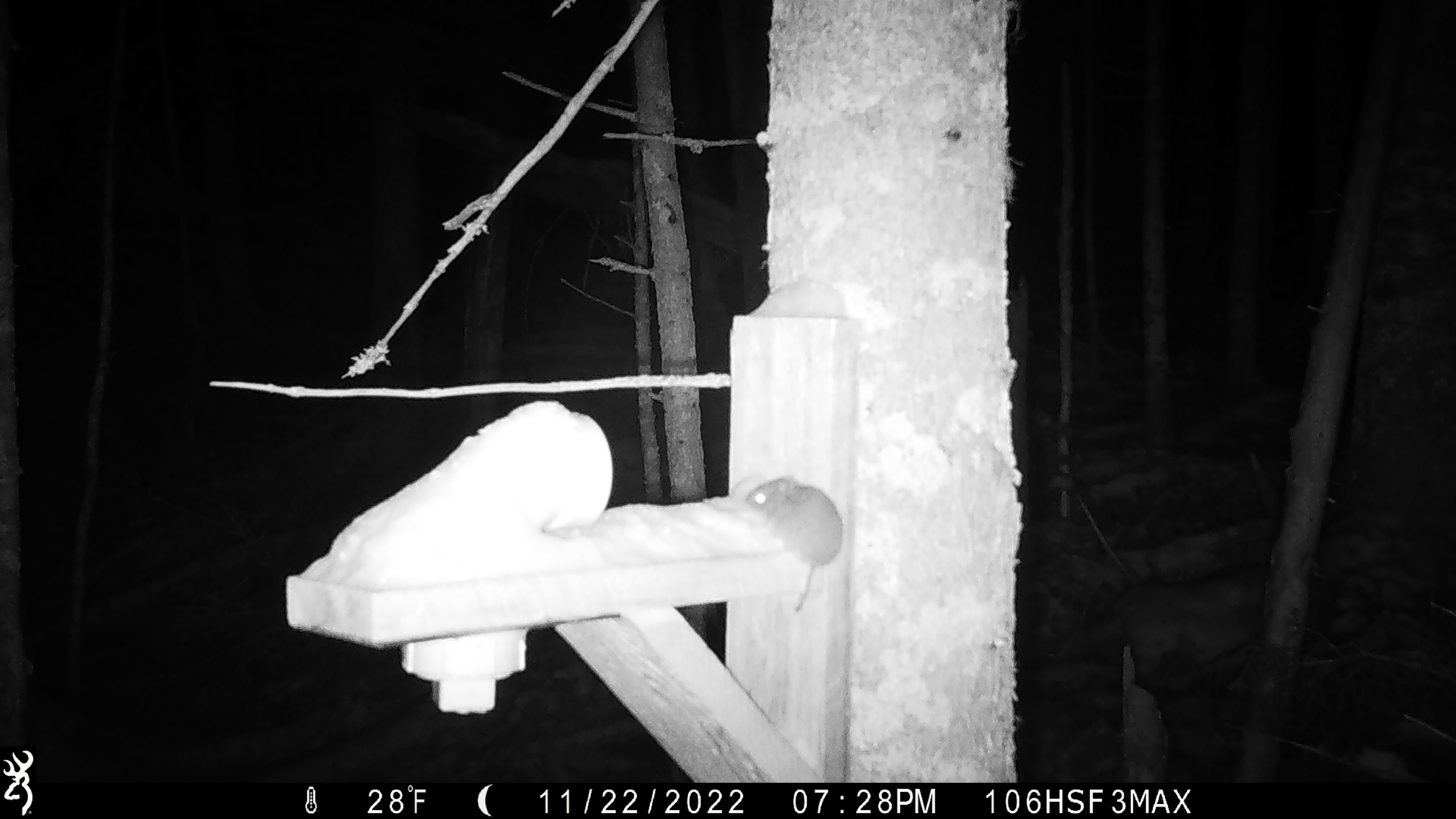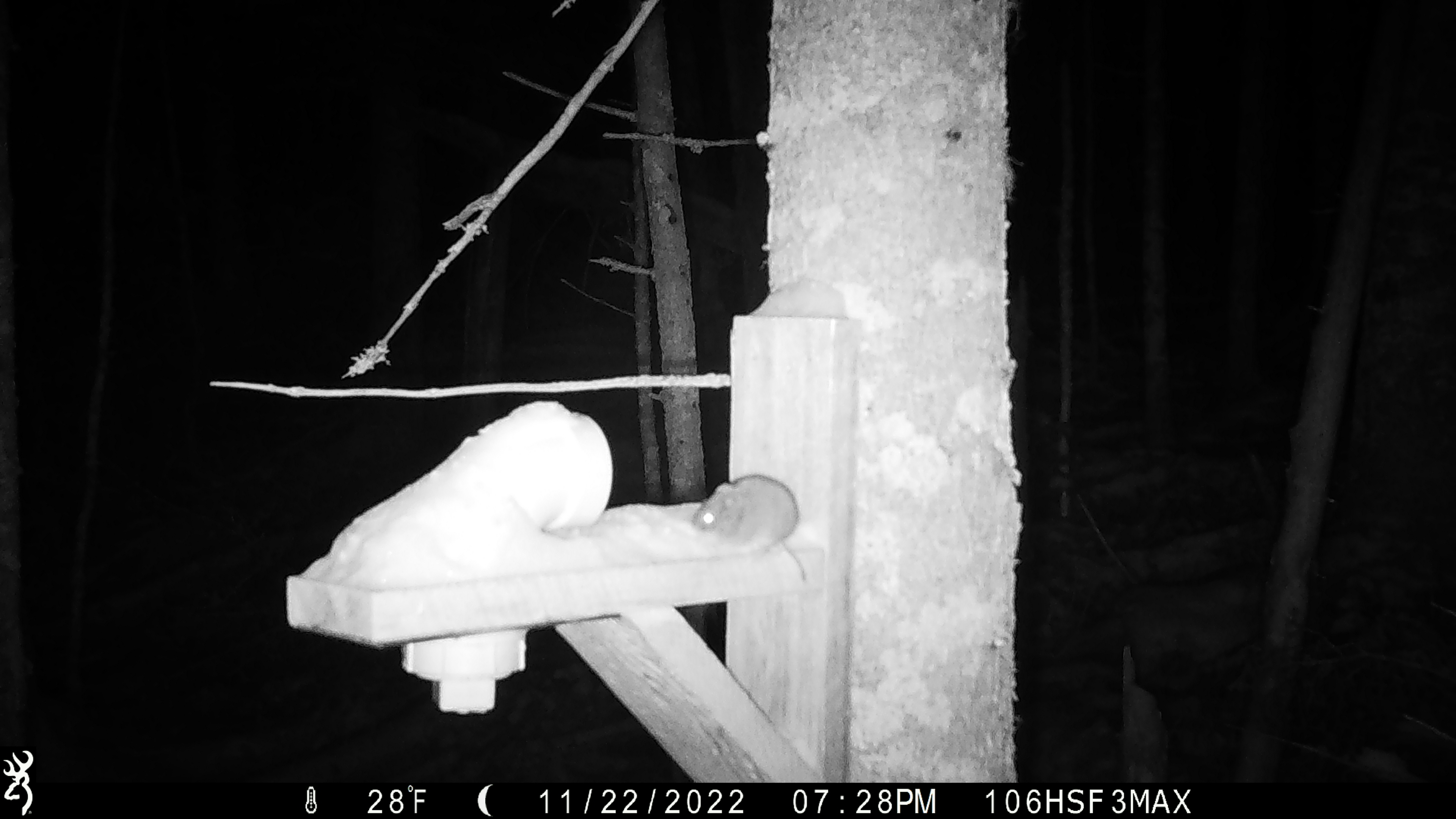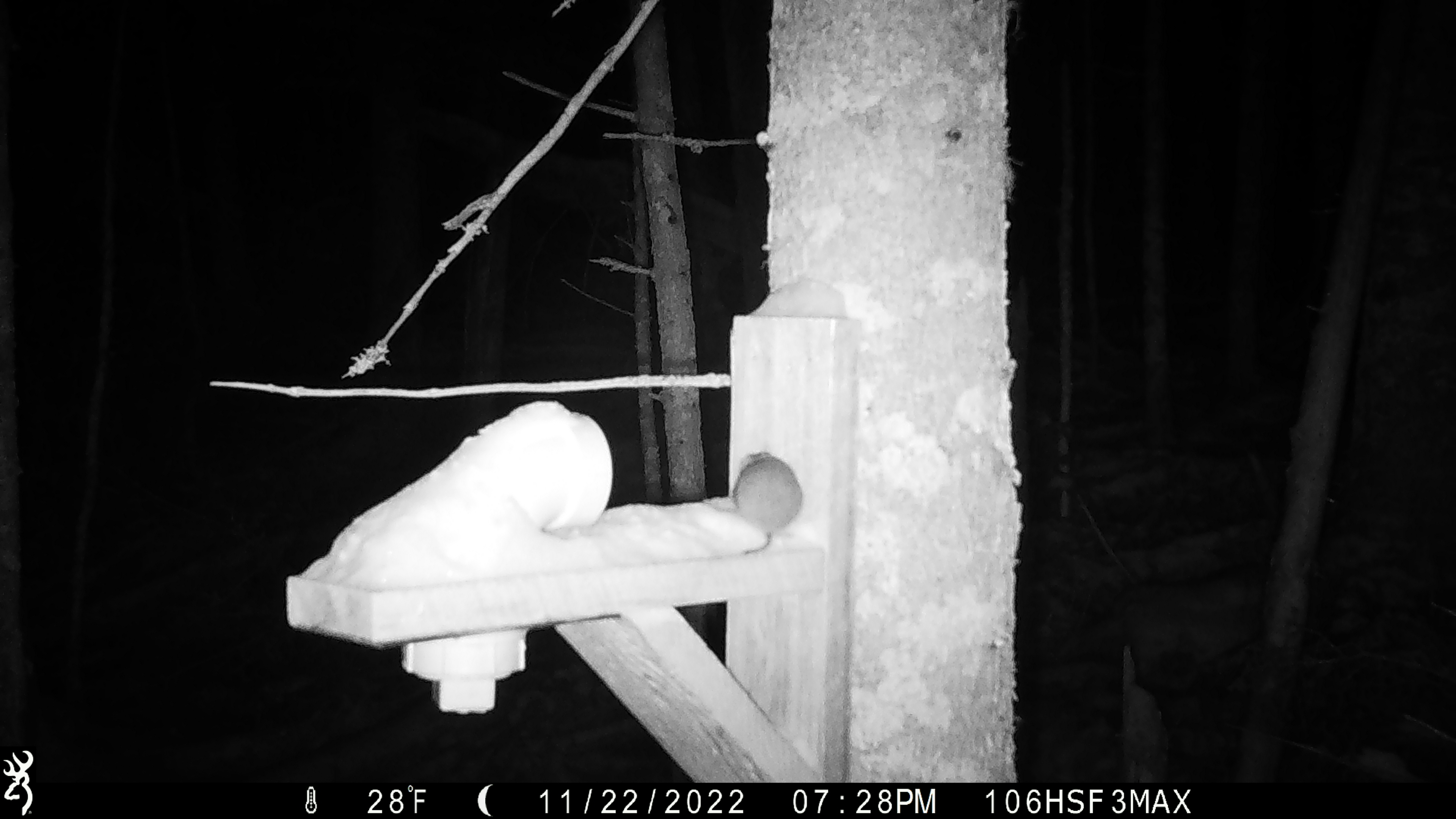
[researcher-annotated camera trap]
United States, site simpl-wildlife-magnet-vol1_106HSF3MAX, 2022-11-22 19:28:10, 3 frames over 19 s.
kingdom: Animalia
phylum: Chordata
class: Mammalia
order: Rodentia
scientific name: Rodentia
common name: mouse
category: mouse sp.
Mouse sp. (mouse) (Rodentia).